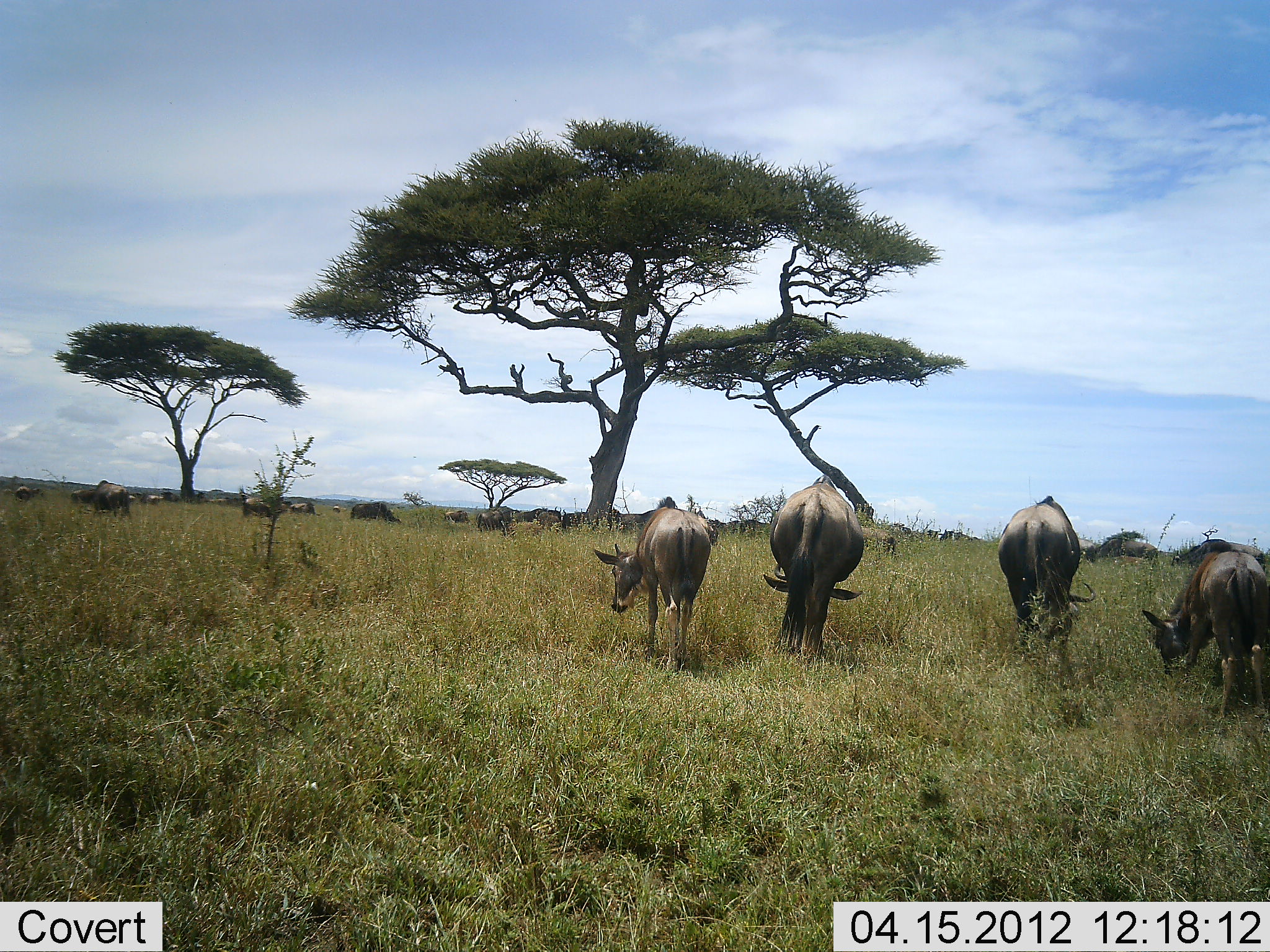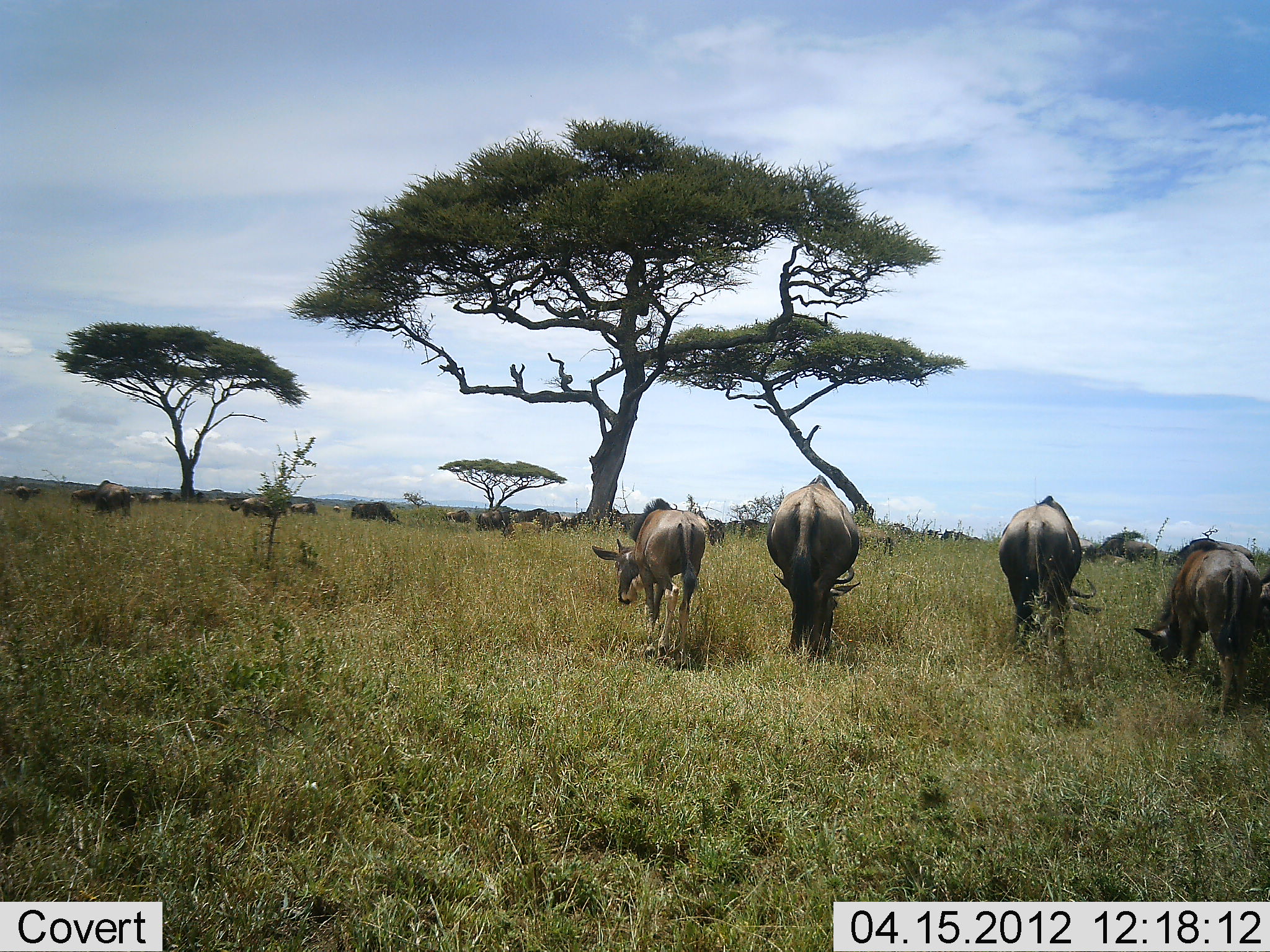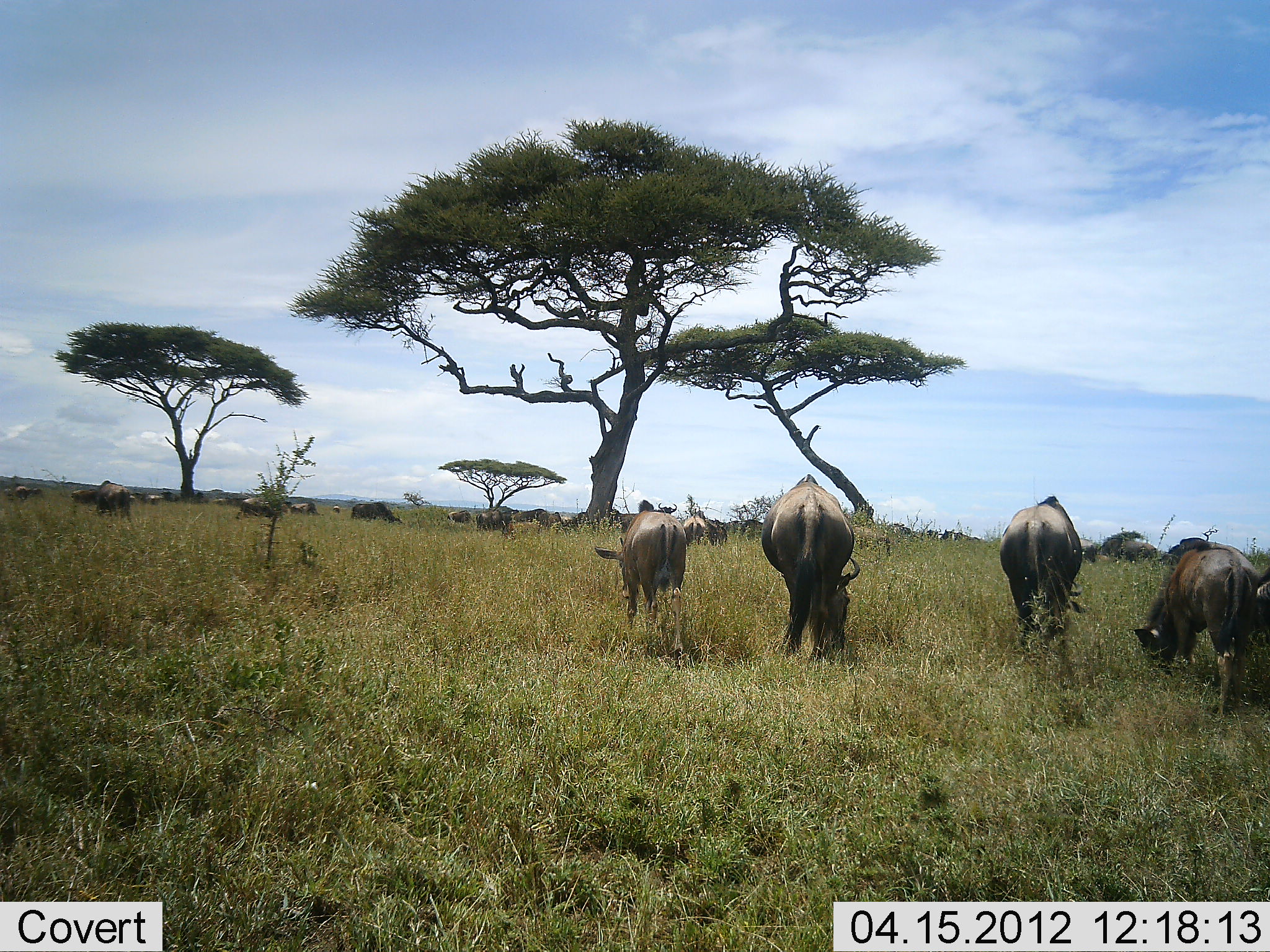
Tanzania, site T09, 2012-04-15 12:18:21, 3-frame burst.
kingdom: Animalia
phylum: Chordata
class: Mammalia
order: Artiodactyla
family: Bovidae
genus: Connochaetes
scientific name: Connochaetes taurinus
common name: blue wildebeest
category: wildebeest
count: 11-50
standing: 32%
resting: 5%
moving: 27%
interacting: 5%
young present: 27%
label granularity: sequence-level